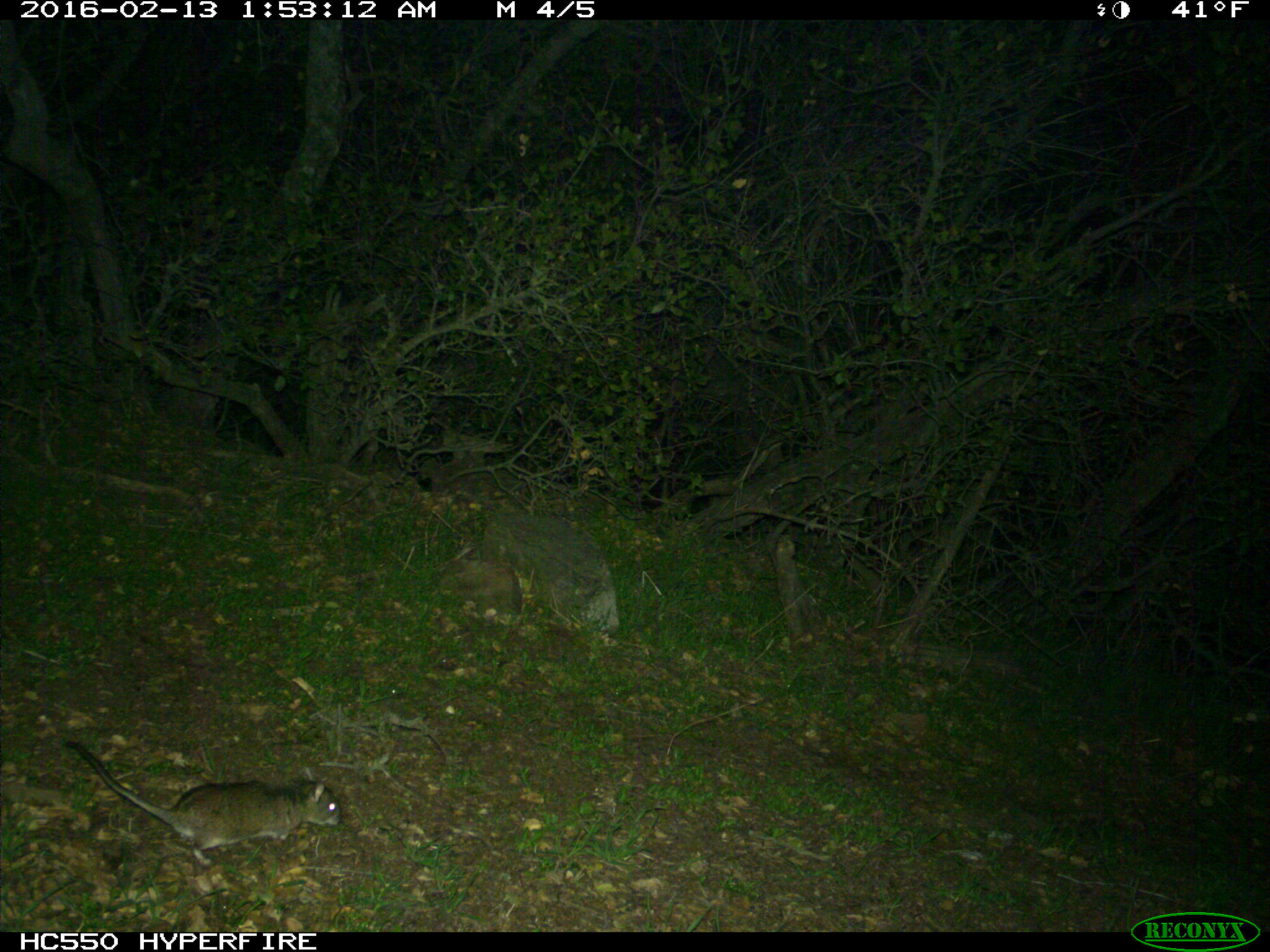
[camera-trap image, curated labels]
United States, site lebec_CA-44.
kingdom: Animalia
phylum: Chordata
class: Mammalia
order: Rodentia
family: Cricetidae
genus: Neotoma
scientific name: Neotoma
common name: pack rat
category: unidentified pack rat